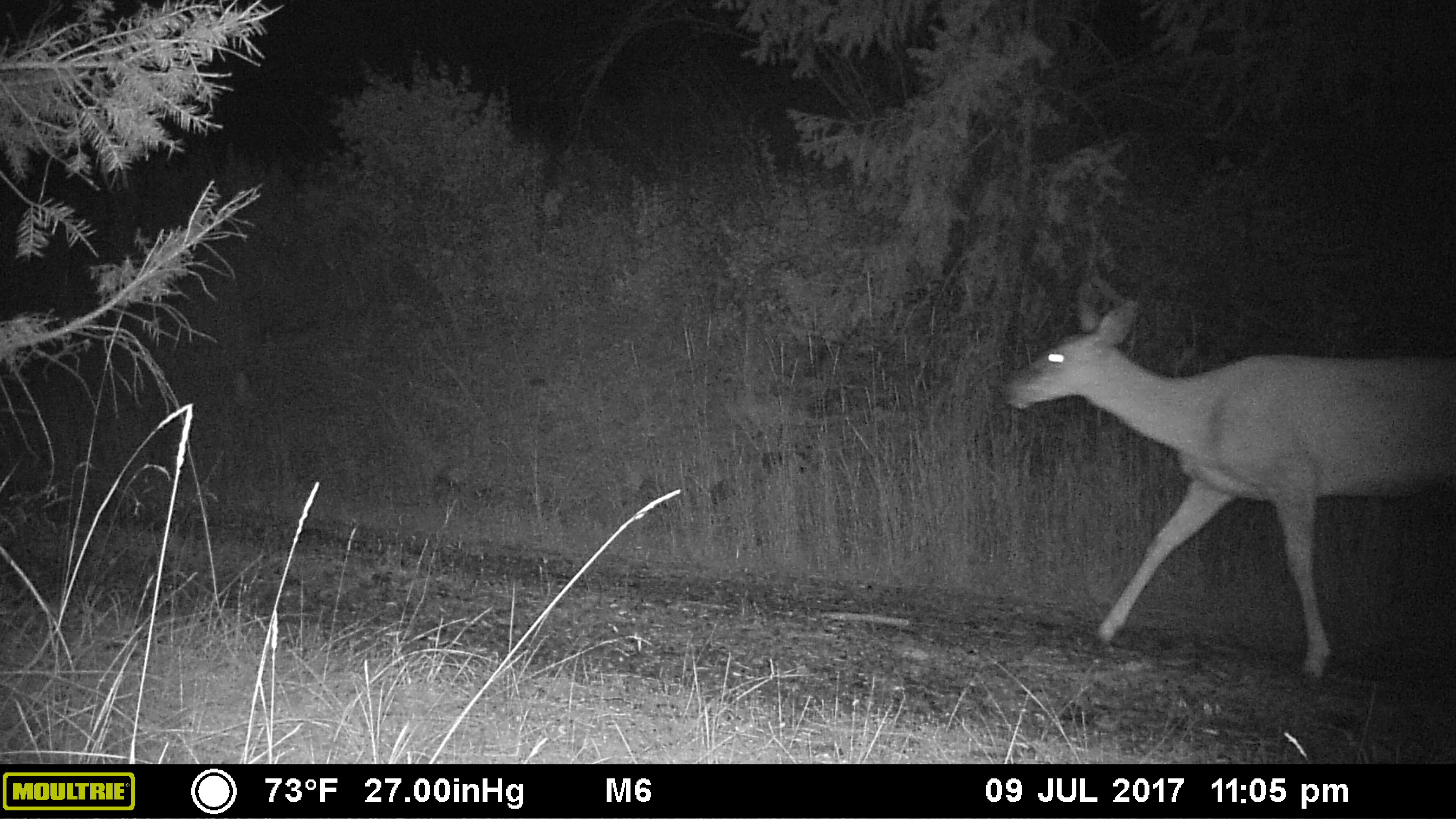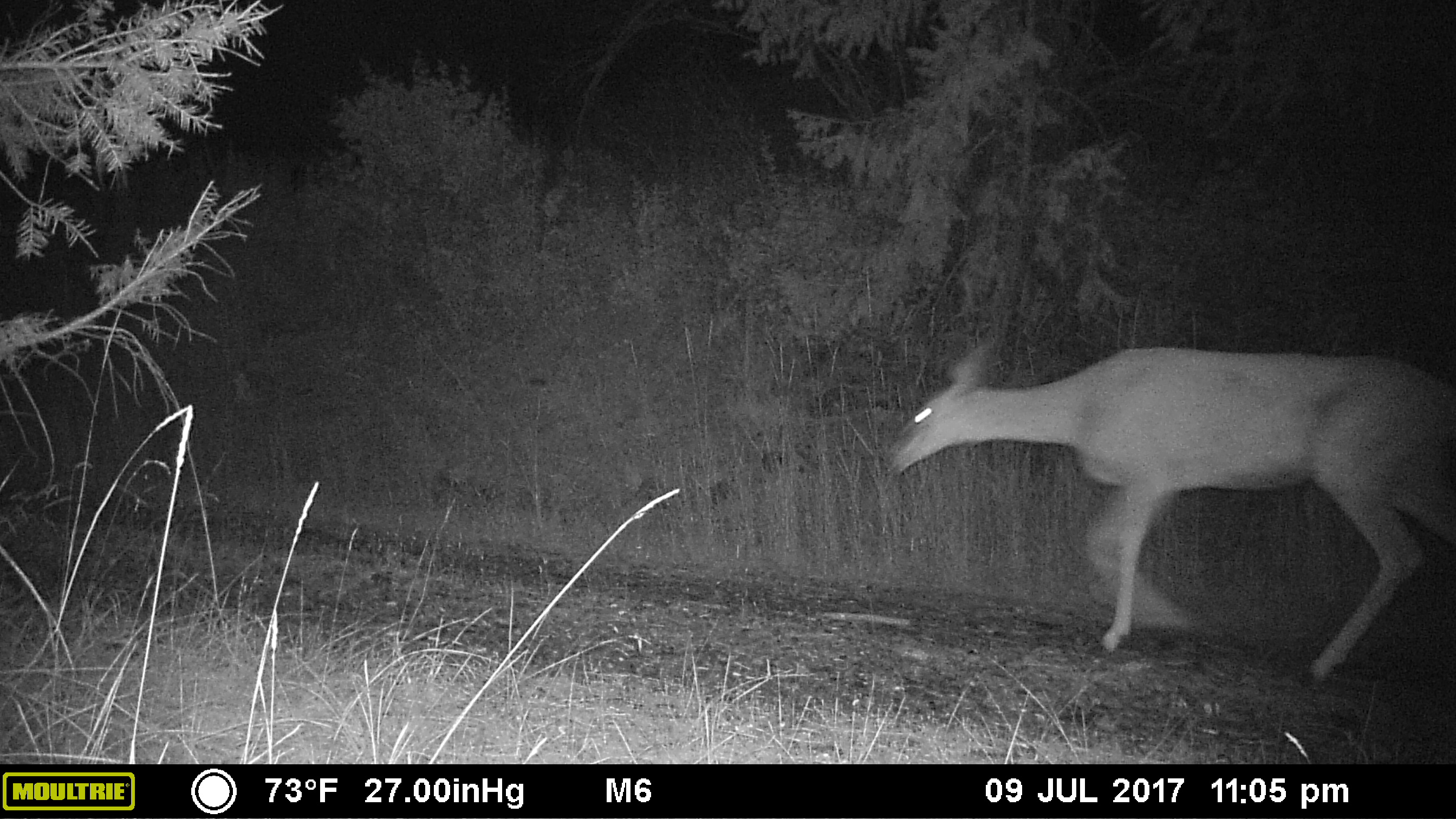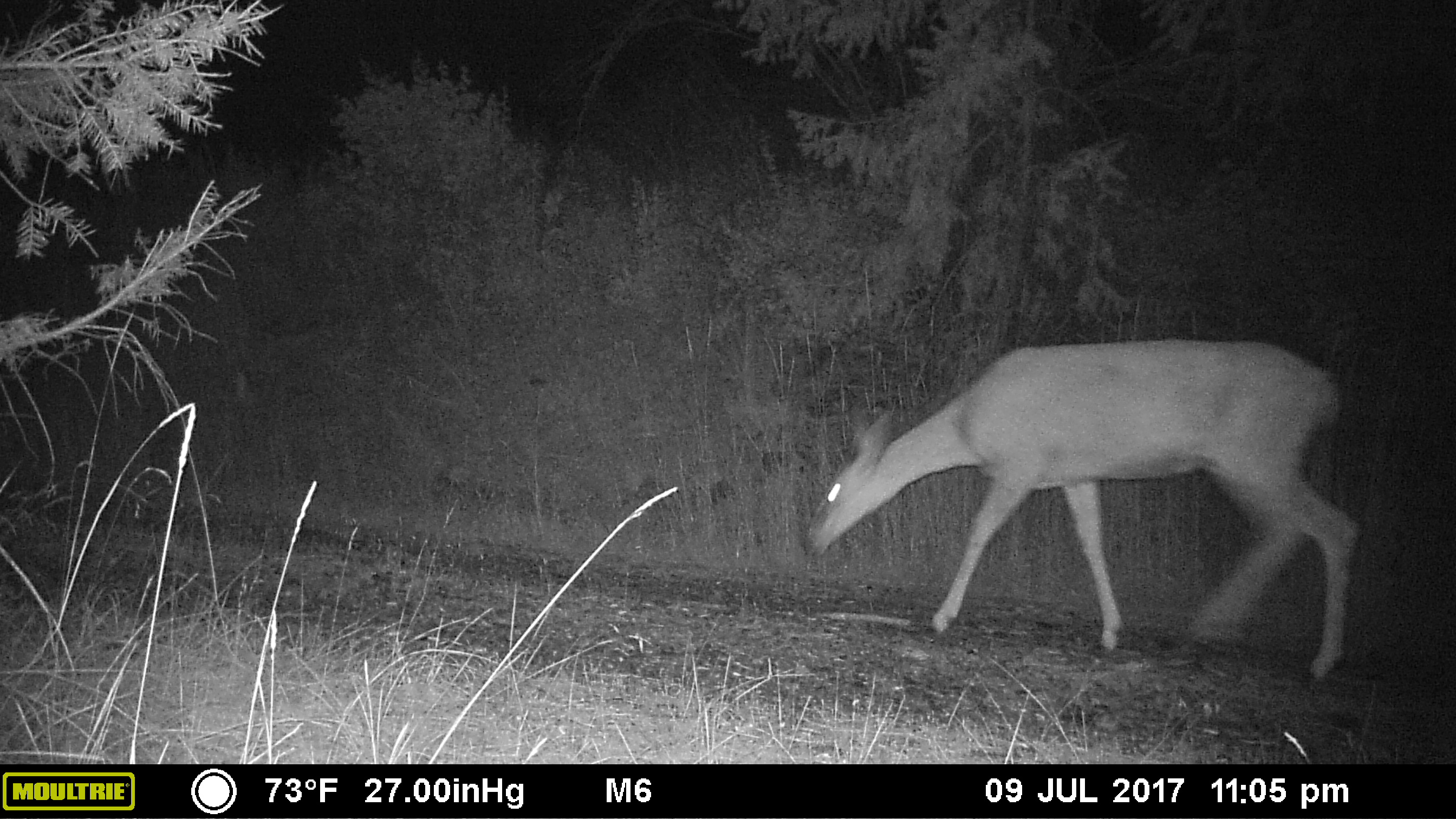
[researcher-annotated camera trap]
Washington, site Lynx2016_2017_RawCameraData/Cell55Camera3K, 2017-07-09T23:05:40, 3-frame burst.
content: unidentified animal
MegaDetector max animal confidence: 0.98